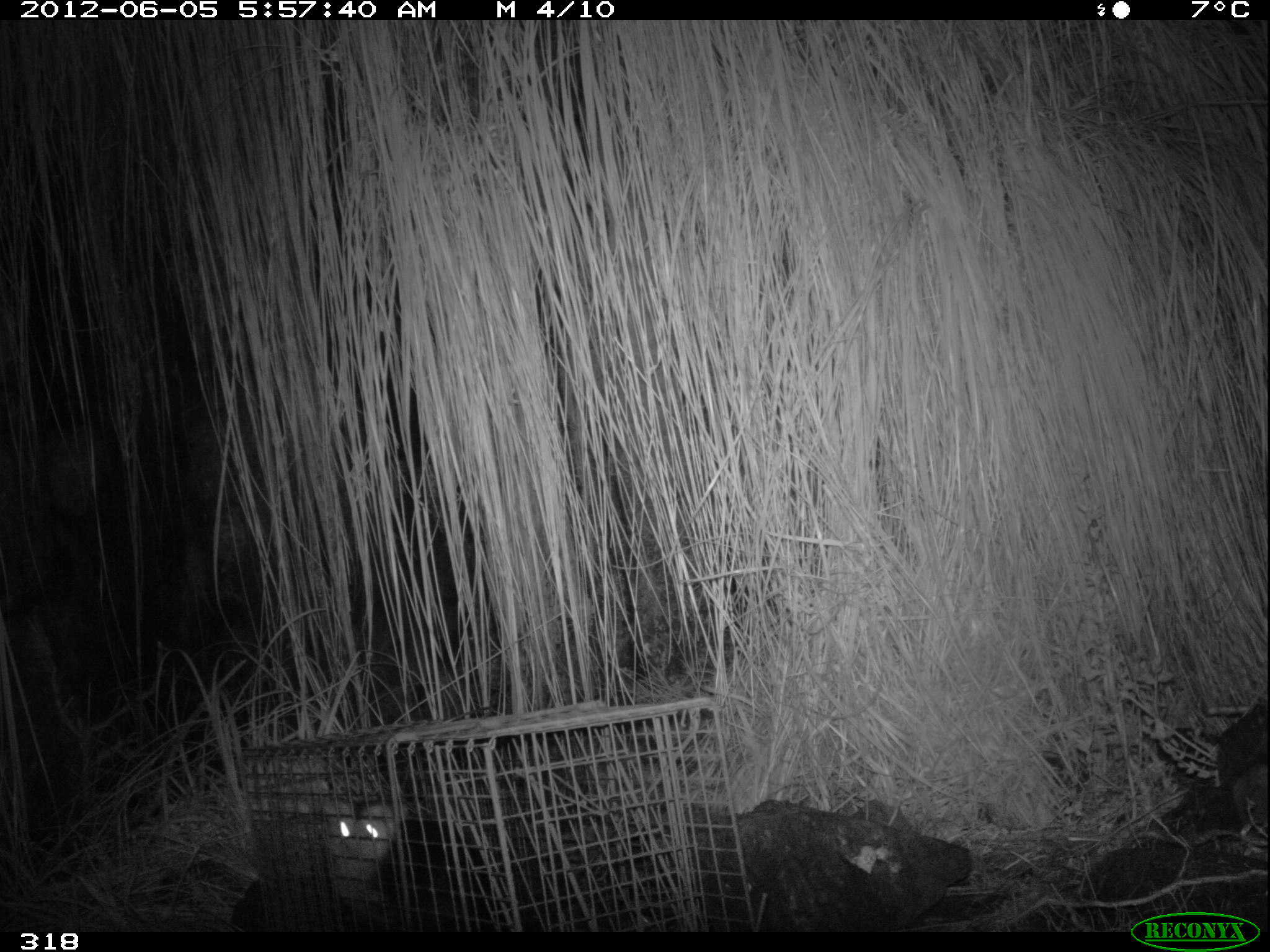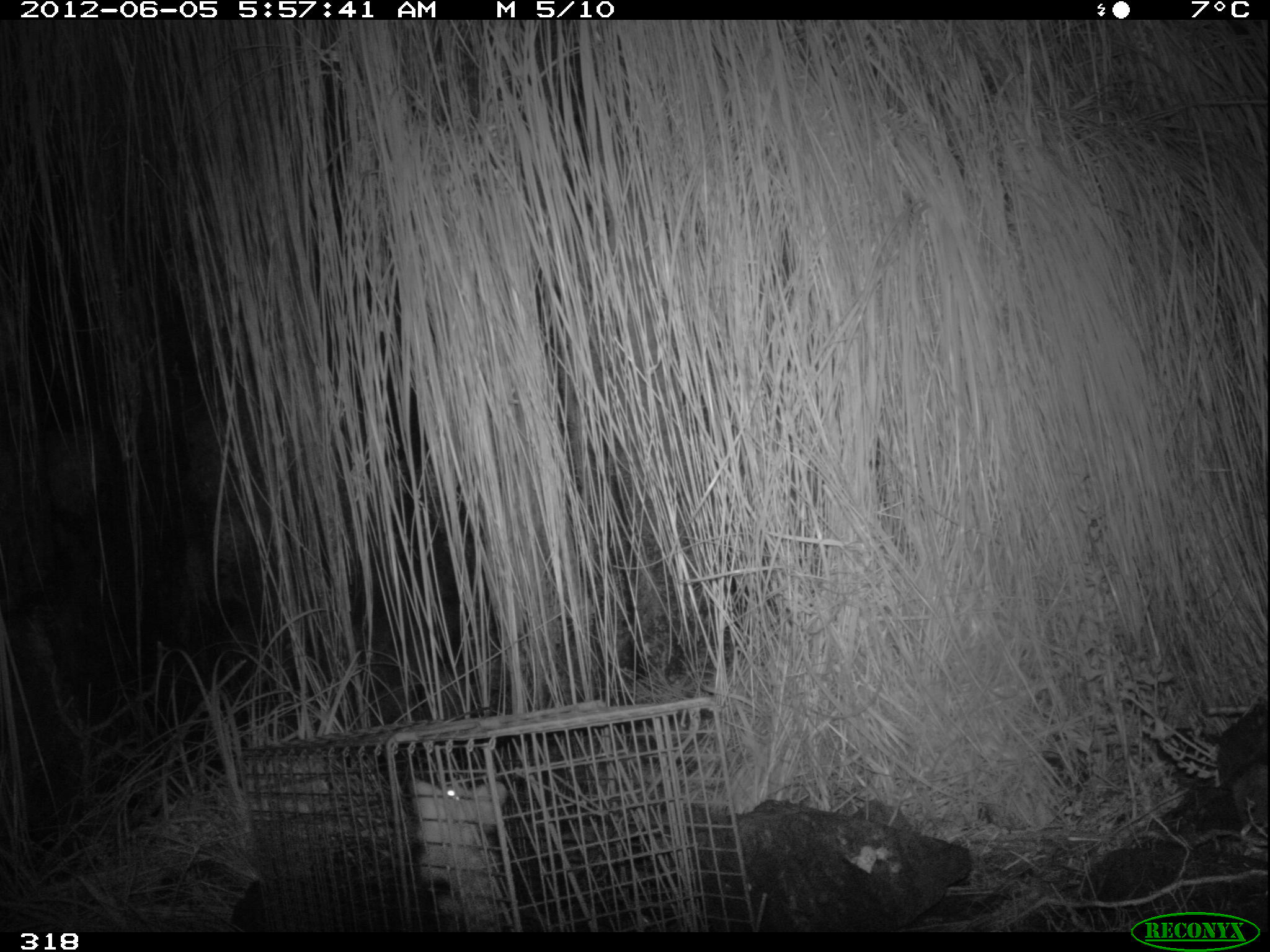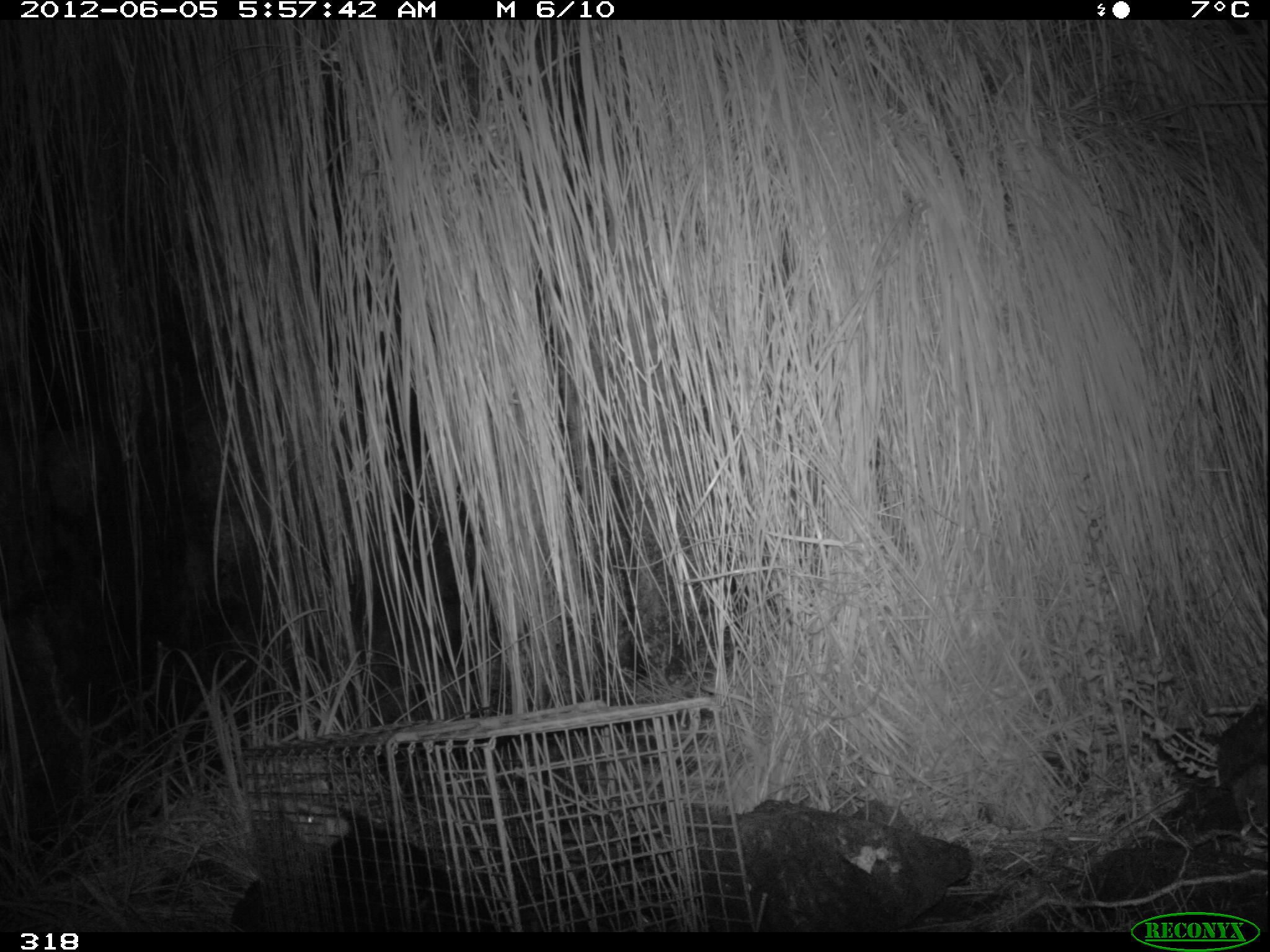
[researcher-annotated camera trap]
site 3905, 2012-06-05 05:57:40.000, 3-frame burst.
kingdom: Animalia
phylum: Chordata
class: Mammalia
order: Didelphimorphia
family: Didelphidae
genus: Didelphis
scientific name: Didelphis pernigra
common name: andean white-eared opossum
Didelphis pernigra (andean white-eared opossum).